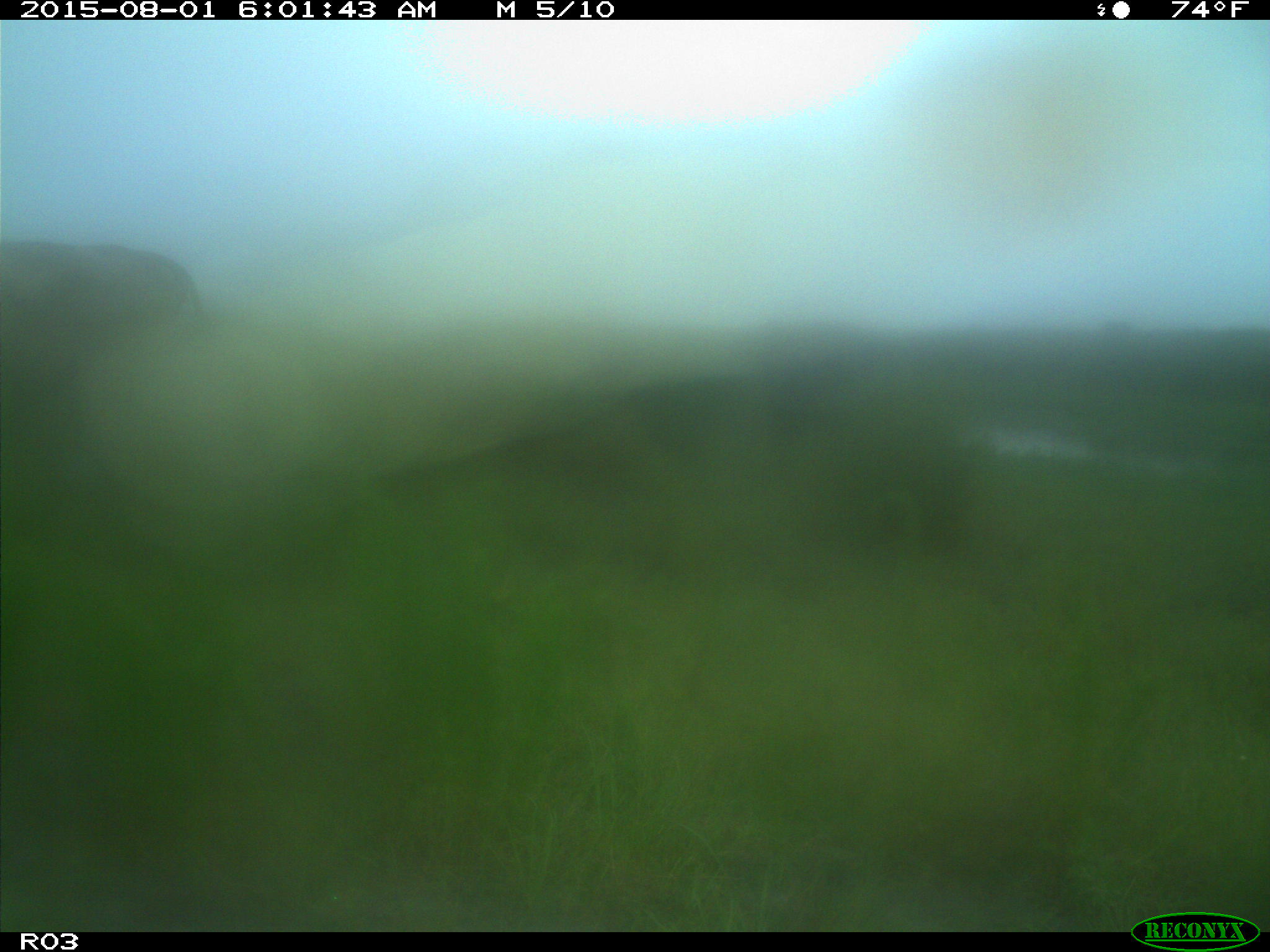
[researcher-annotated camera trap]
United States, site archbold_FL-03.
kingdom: Animalia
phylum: Chordata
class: Mammalia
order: Artiodactyla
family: Bovidae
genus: Bos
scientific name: Bos taurus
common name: domestic cow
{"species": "Bos taurus (domestic cow)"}